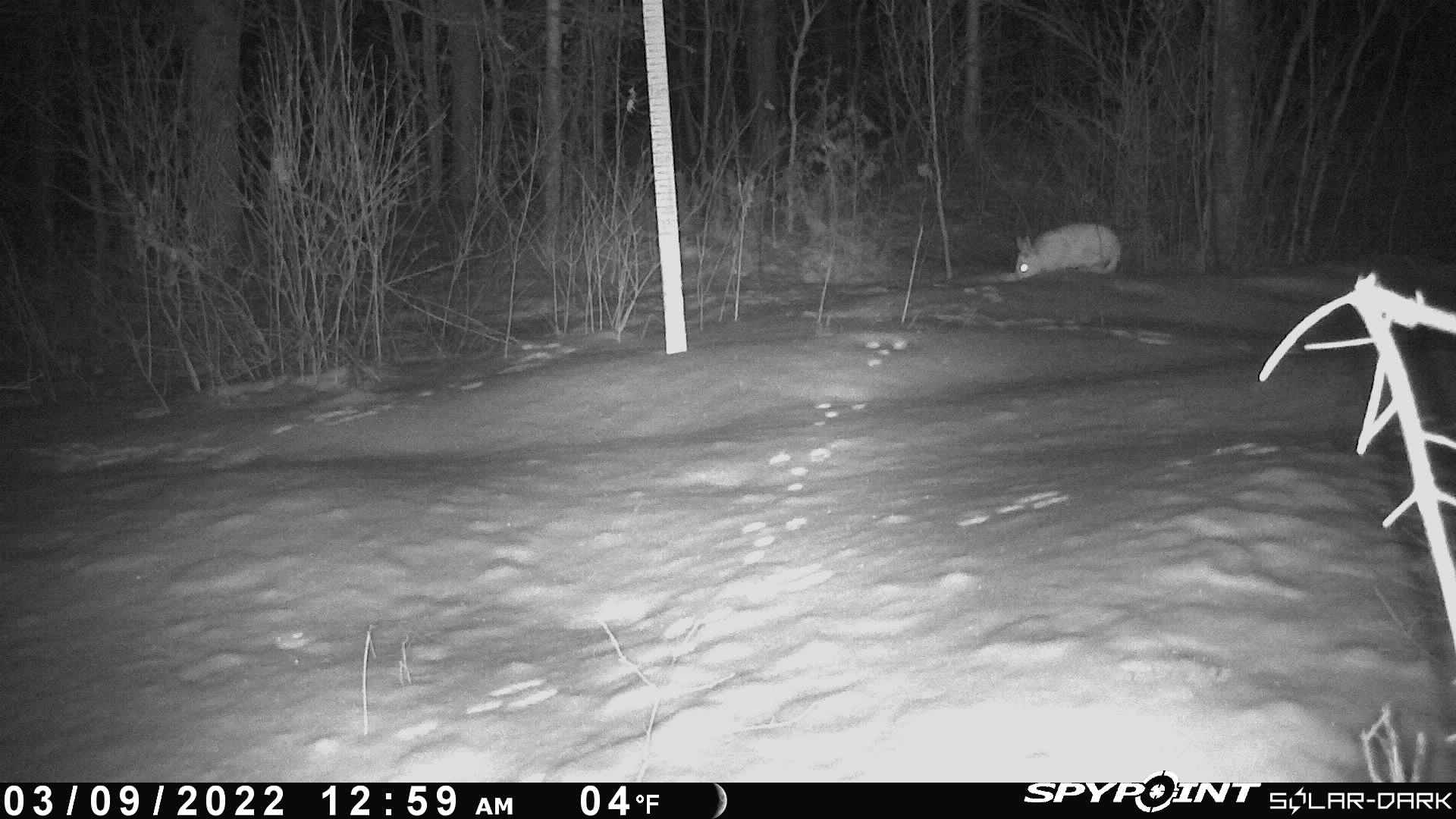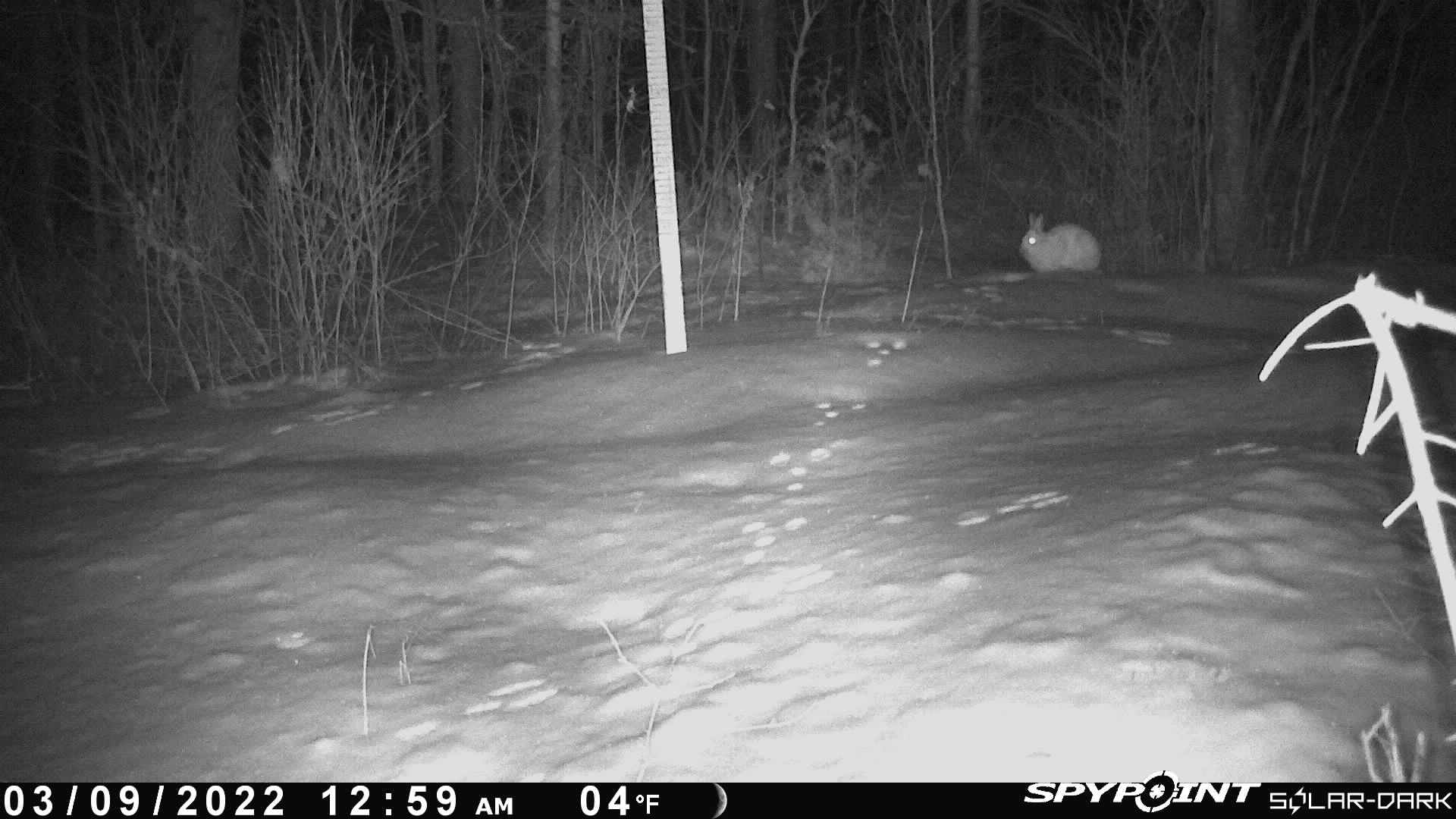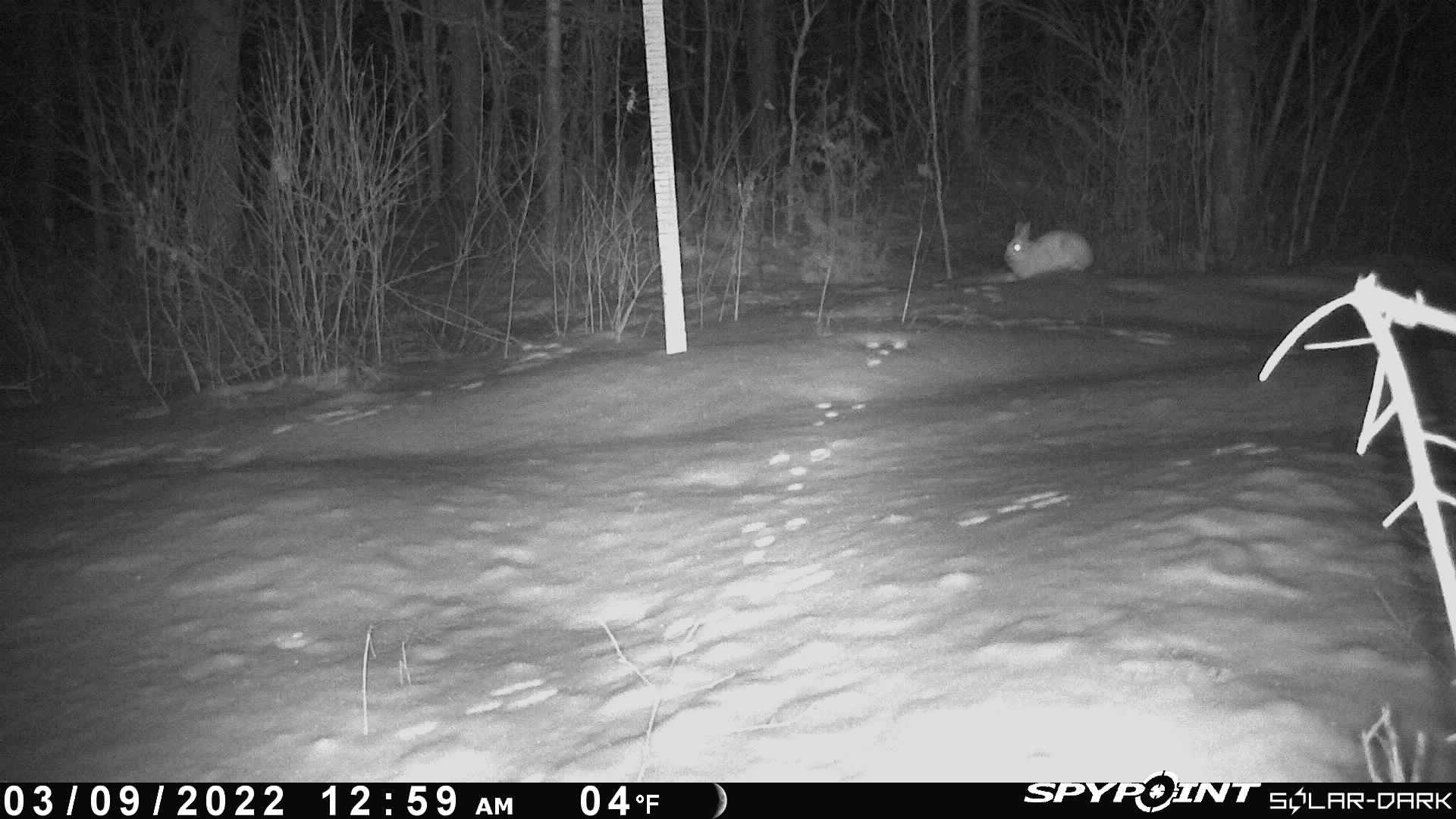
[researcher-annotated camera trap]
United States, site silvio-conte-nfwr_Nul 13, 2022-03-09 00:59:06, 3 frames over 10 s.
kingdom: Animalia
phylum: Chordata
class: Mammalia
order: Lagomorpha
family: Leporidae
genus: Lepus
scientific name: Lepus americanus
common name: snowshoe hare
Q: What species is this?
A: Snowshoe hare (Lepus americanus).